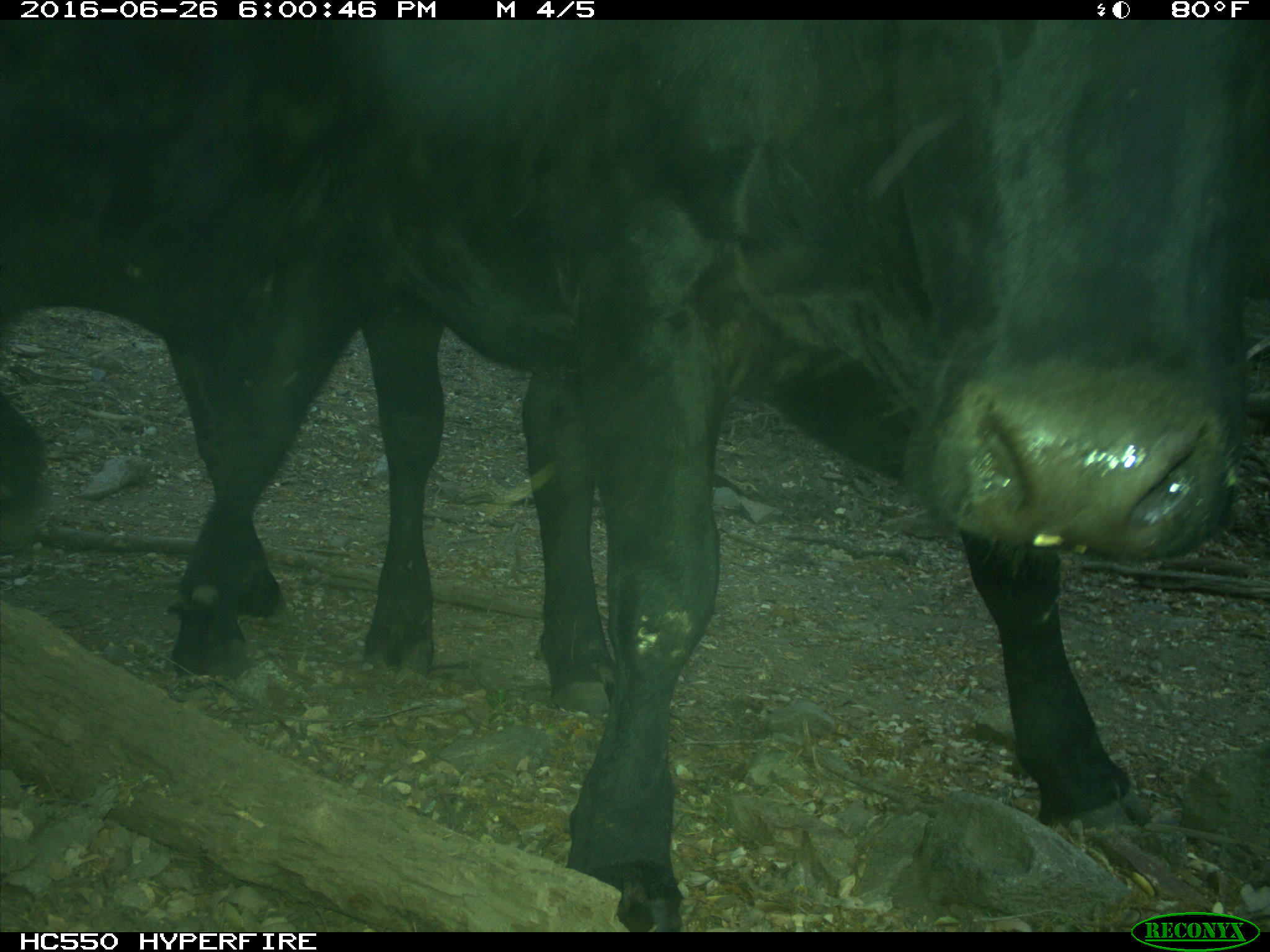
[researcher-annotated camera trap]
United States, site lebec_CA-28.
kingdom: Animalia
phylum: Chordata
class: Mammalia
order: Artiodactyla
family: Bovidae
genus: Bos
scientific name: Bos taurus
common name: domestic cow